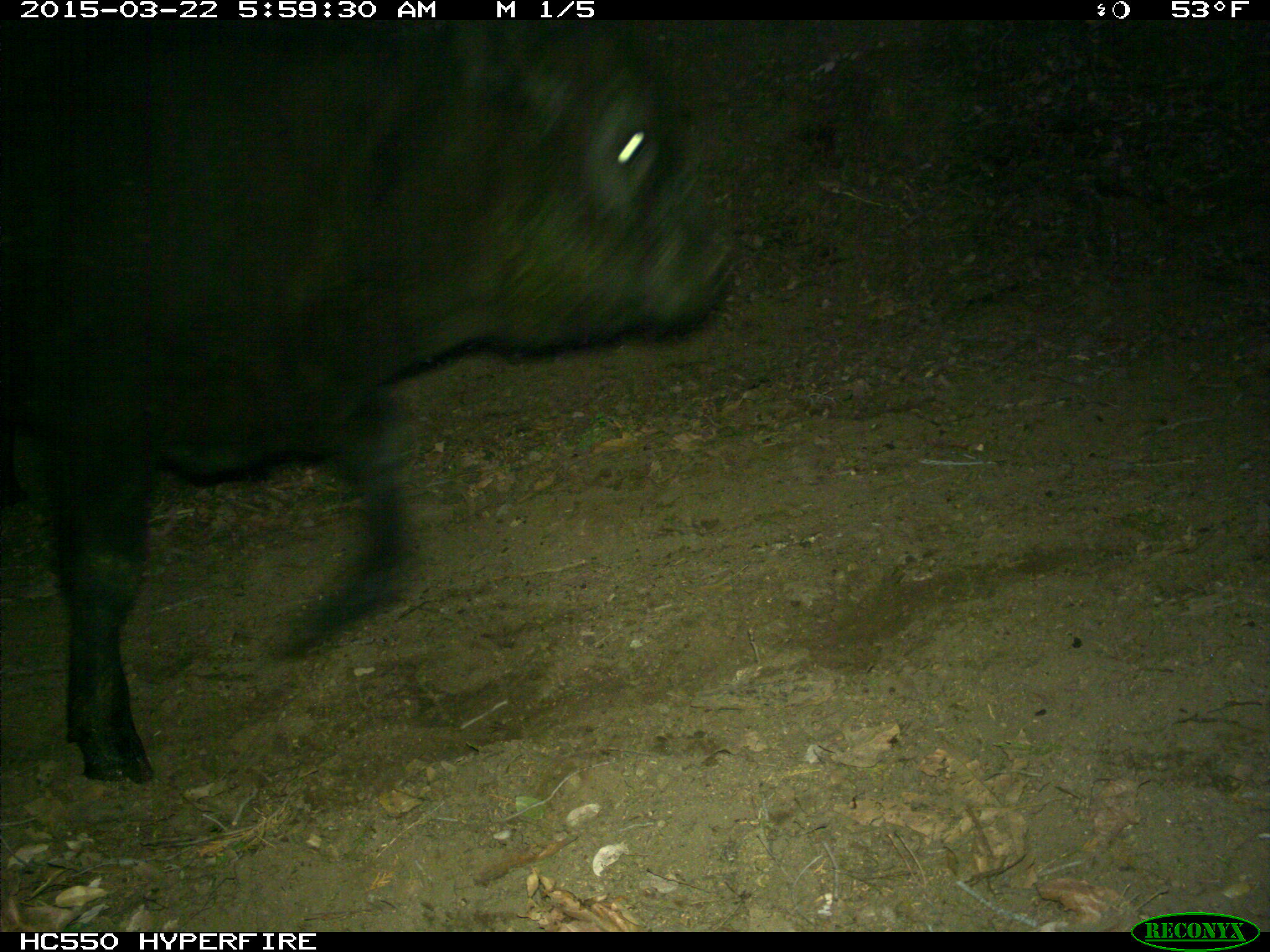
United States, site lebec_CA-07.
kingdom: Animalia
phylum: Chordata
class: Mammalia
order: Artiodactyla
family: Bovidae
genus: Bos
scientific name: Bos taurus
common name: domestic cow